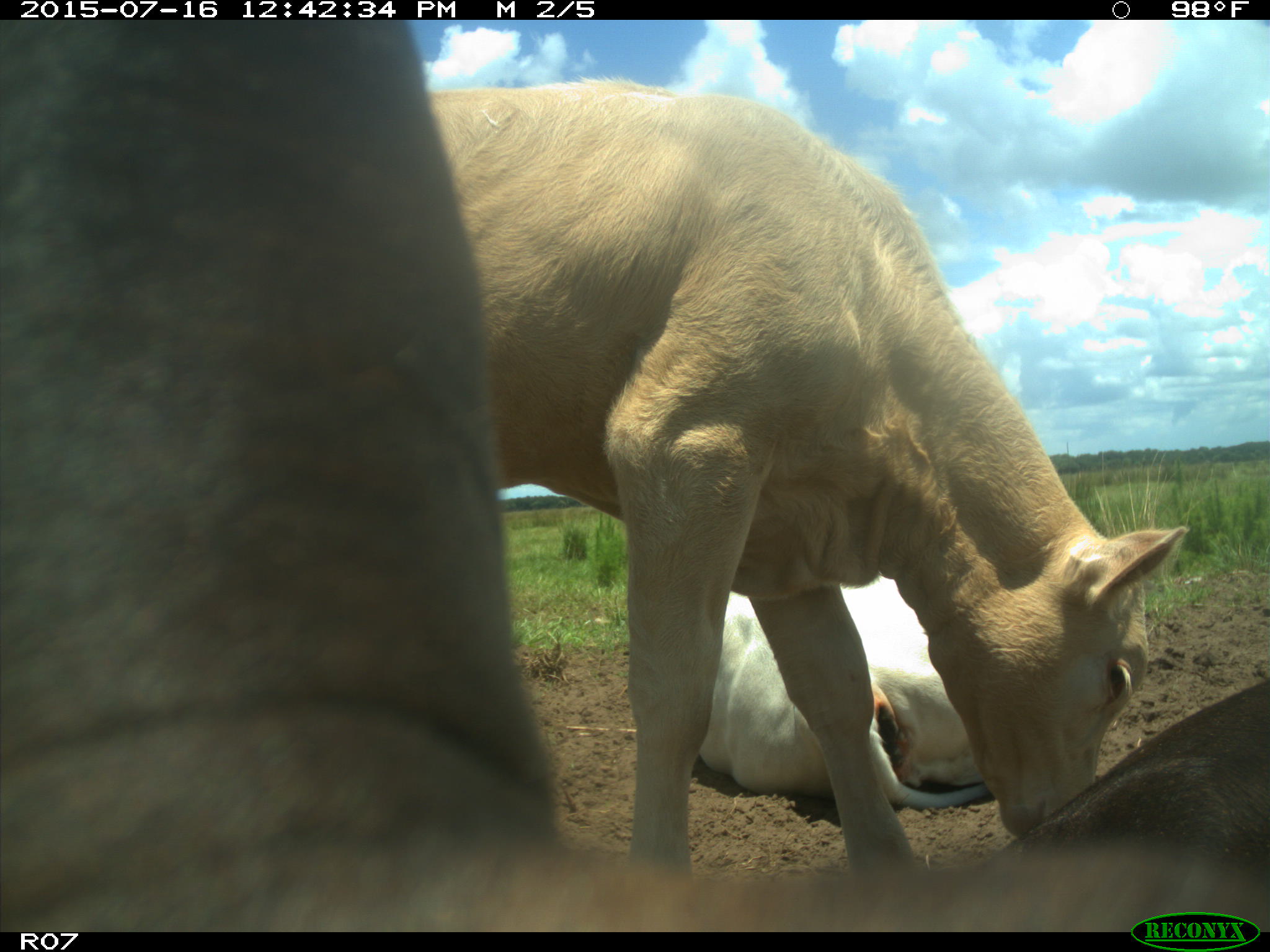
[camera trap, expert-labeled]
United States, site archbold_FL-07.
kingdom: Animalia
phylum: Chordata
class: Mammalia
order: Artiodactyla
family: Bovidae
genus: Bos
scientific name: Bos taurus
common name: domestic cow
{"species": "Bos taurus (domestic cow)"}